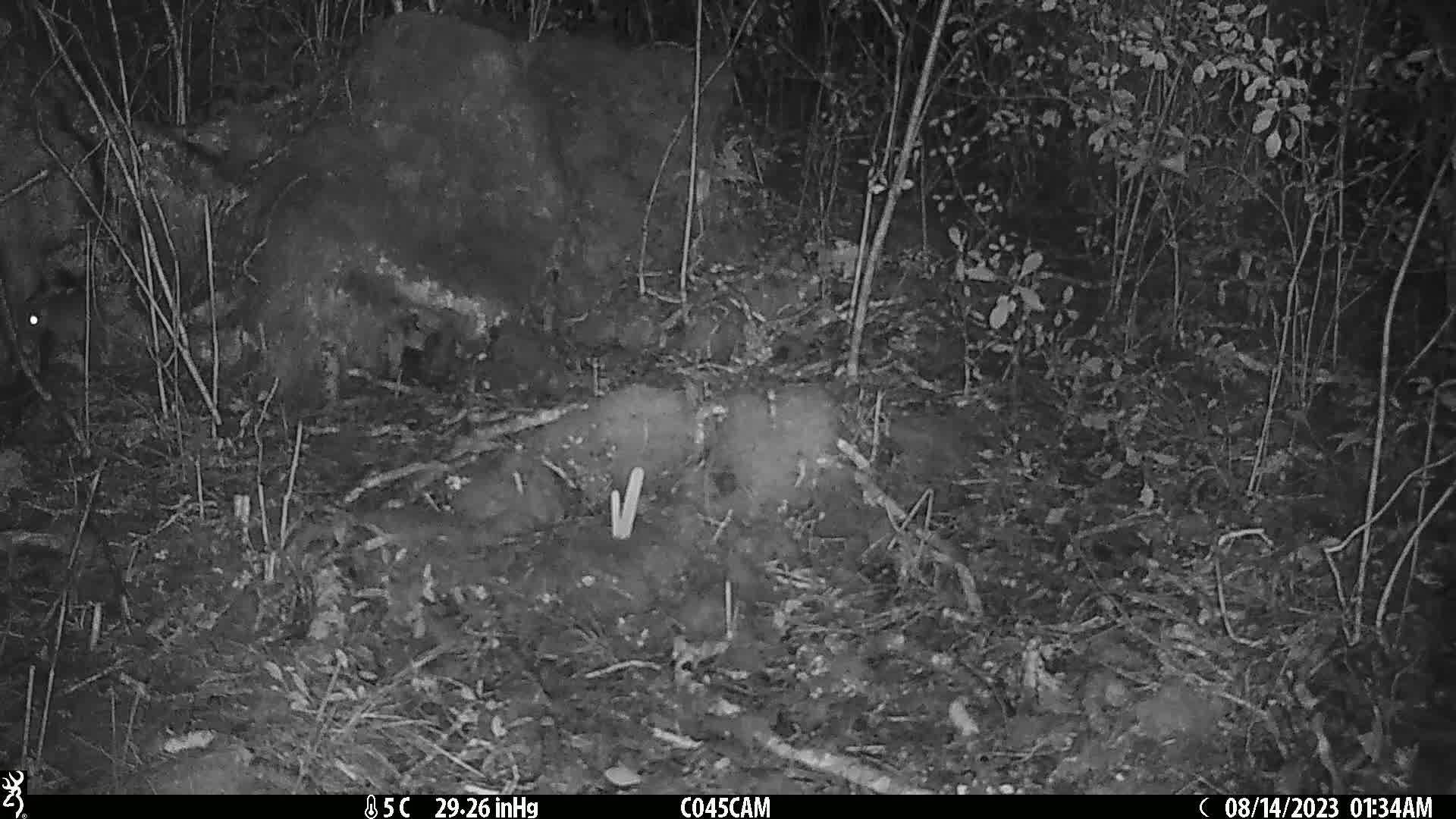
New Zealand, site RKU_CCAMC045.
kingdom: Animalia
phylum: Chordata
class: Mammalia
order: Rodentia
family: Muridae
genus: Rattus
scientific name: Rattus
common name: rat